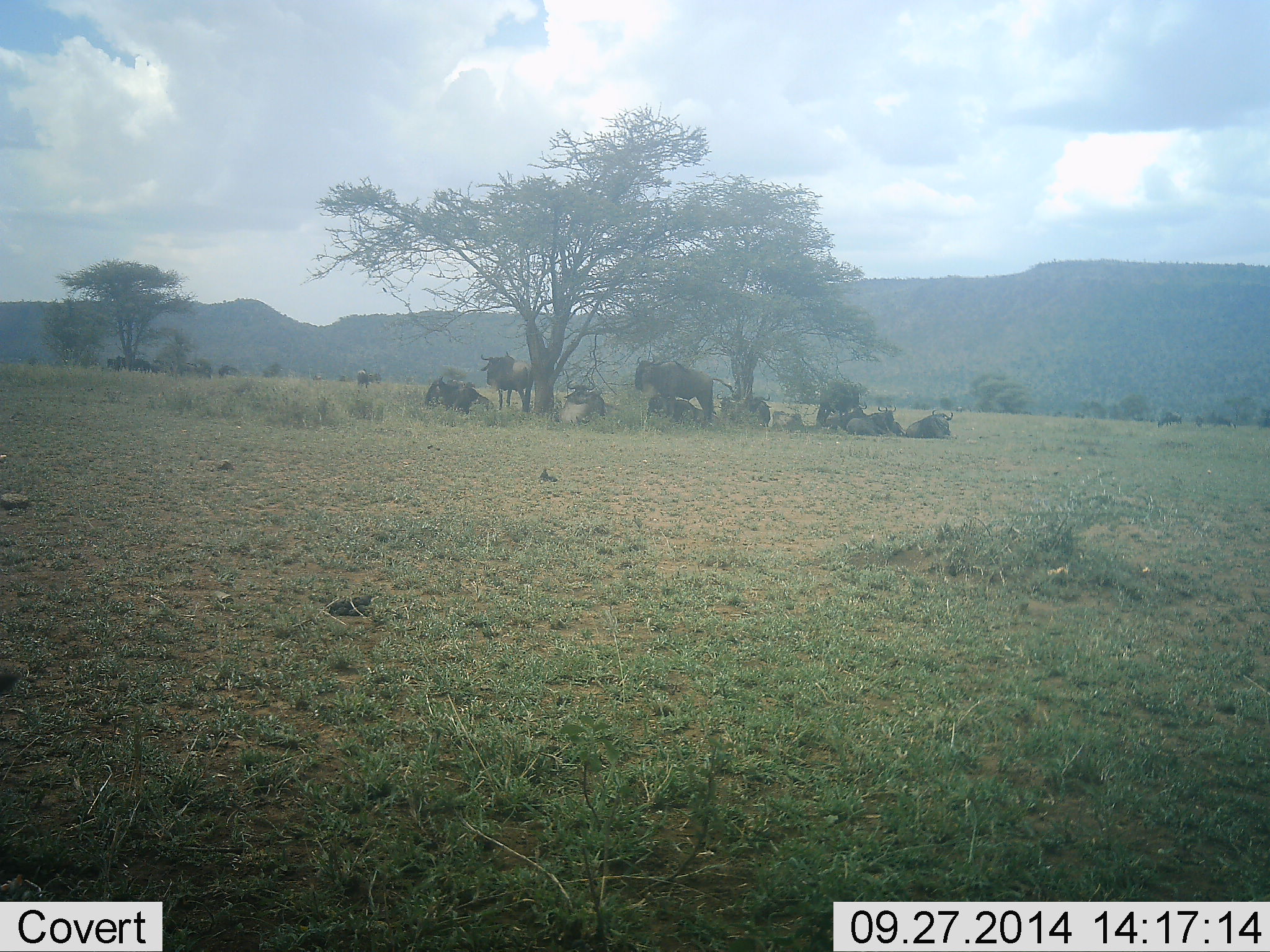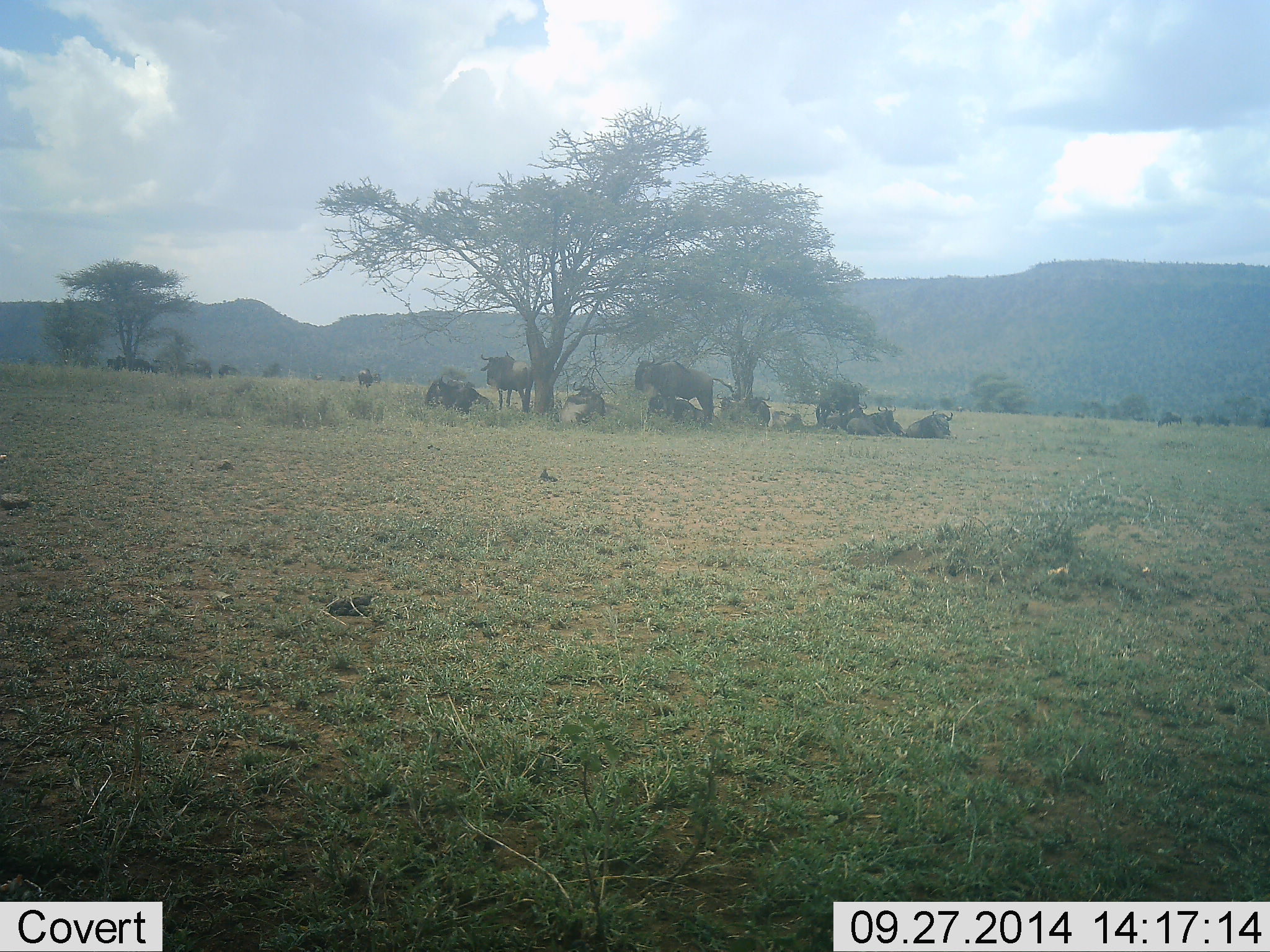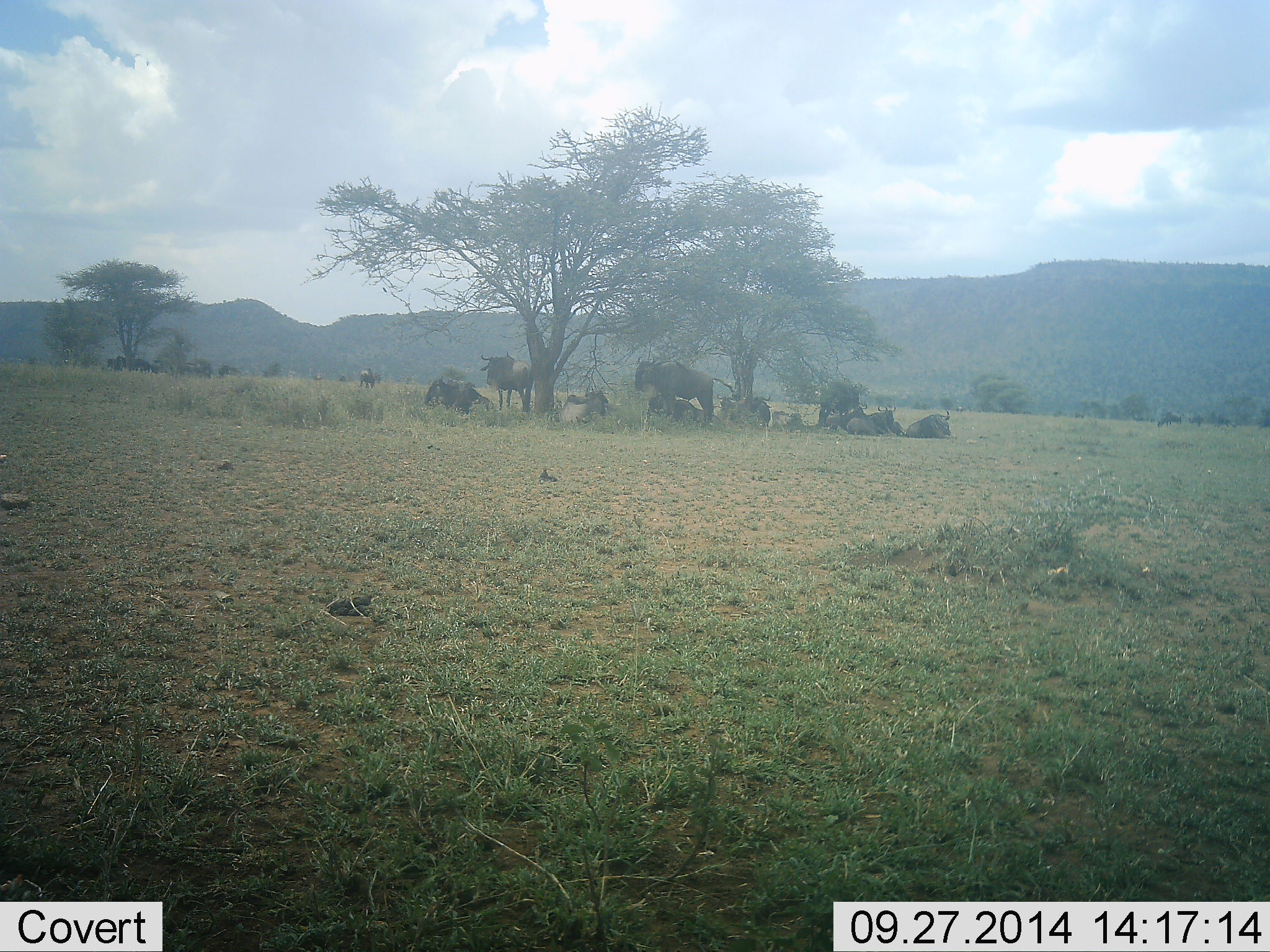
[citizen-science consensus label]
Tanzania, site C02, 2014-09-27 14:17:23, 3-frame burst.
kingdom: Animalia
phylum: Chordata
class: Mammalia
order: Artiodactyla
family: Bovidae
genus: Connochaetes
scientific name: Connochaetes taurinus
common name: blue wildebeest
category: wildebeest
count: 11-50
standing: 60%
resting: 100%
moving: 10%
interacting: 0%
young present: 20%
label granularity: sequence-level